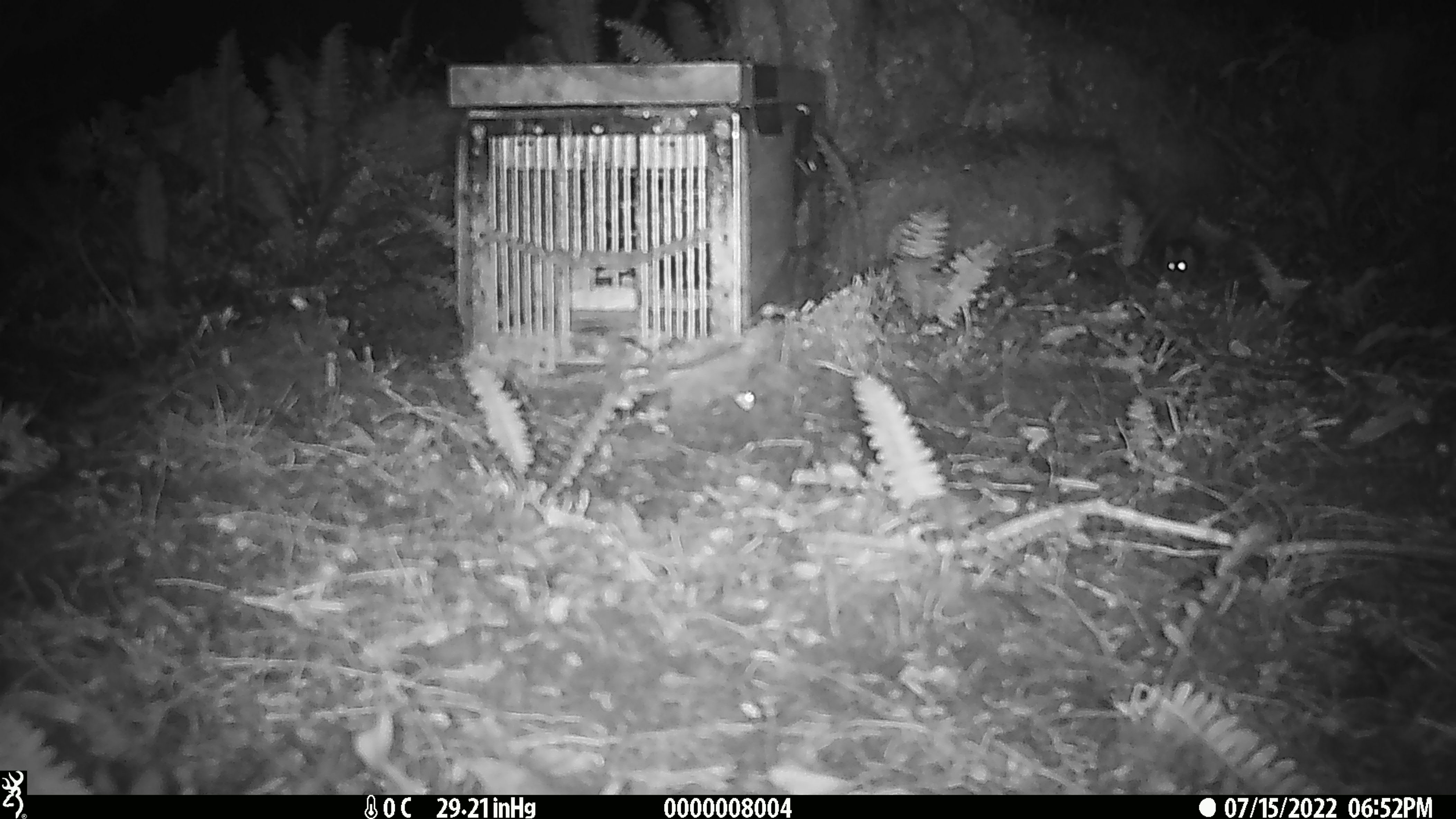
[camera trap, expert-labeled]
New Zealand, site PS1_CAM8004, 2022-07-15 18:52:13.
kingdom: Animalia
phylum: Chordata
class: Mammalia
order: Rodentia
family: Muridae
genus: Mus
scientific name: Mus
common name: mouse